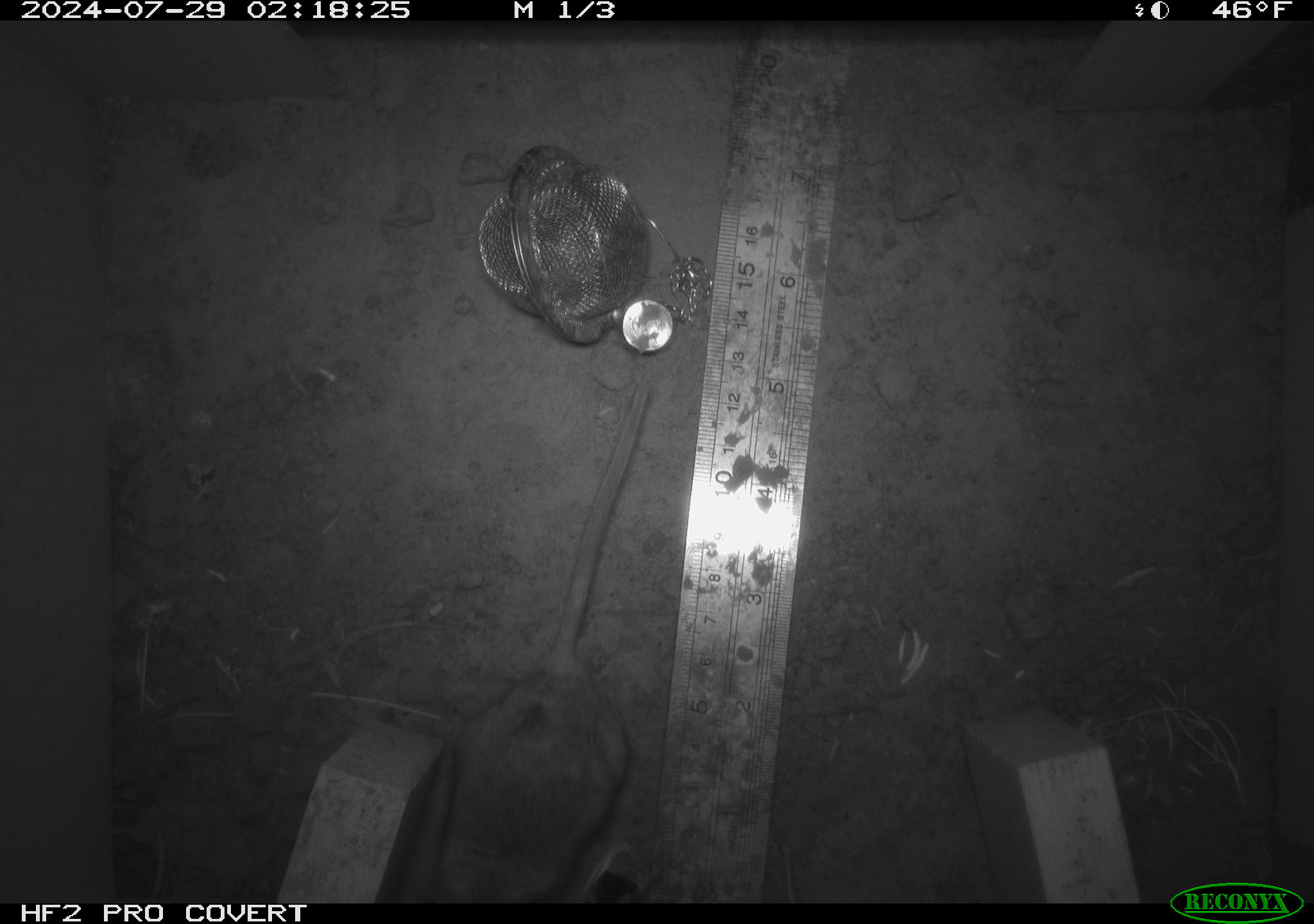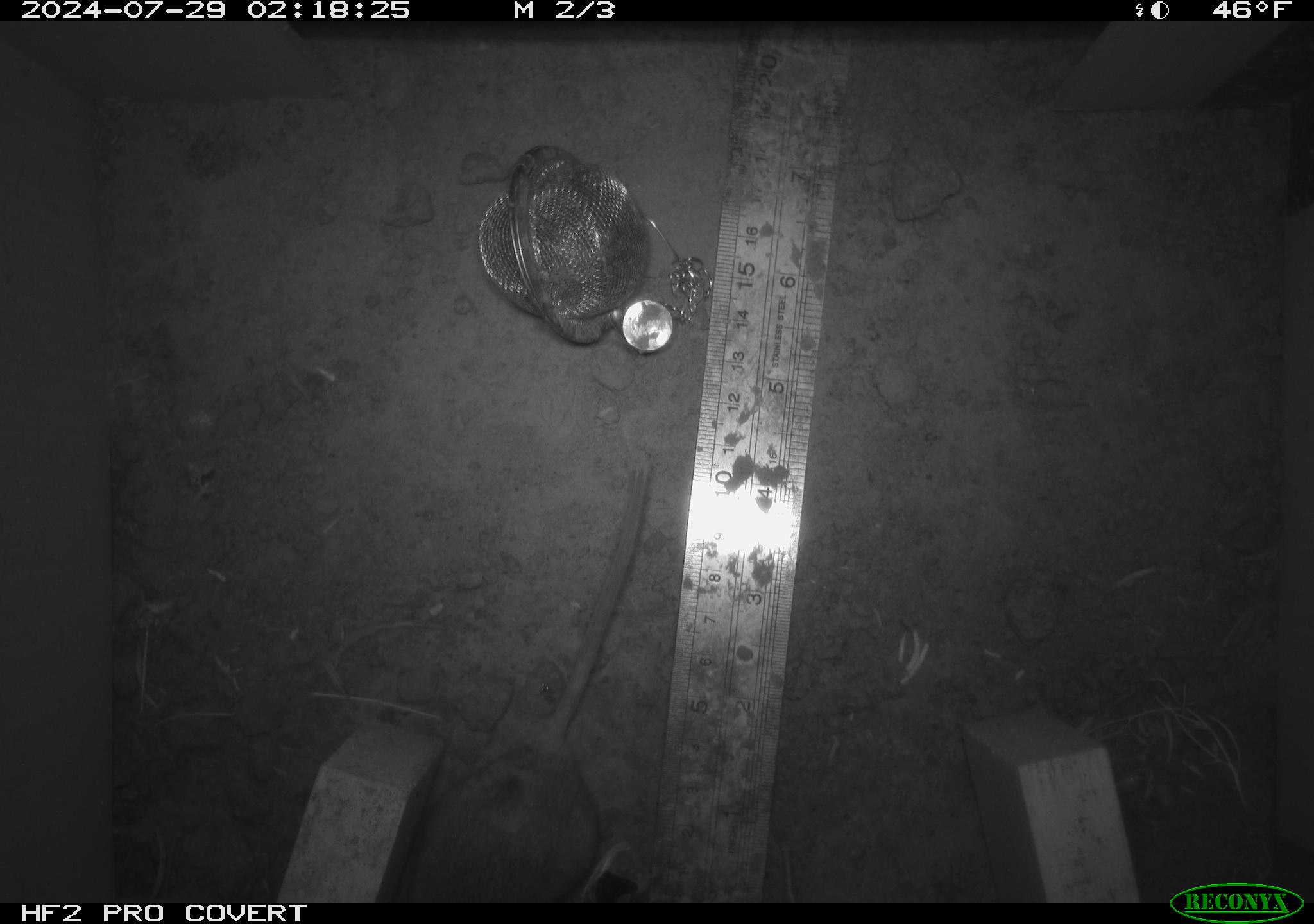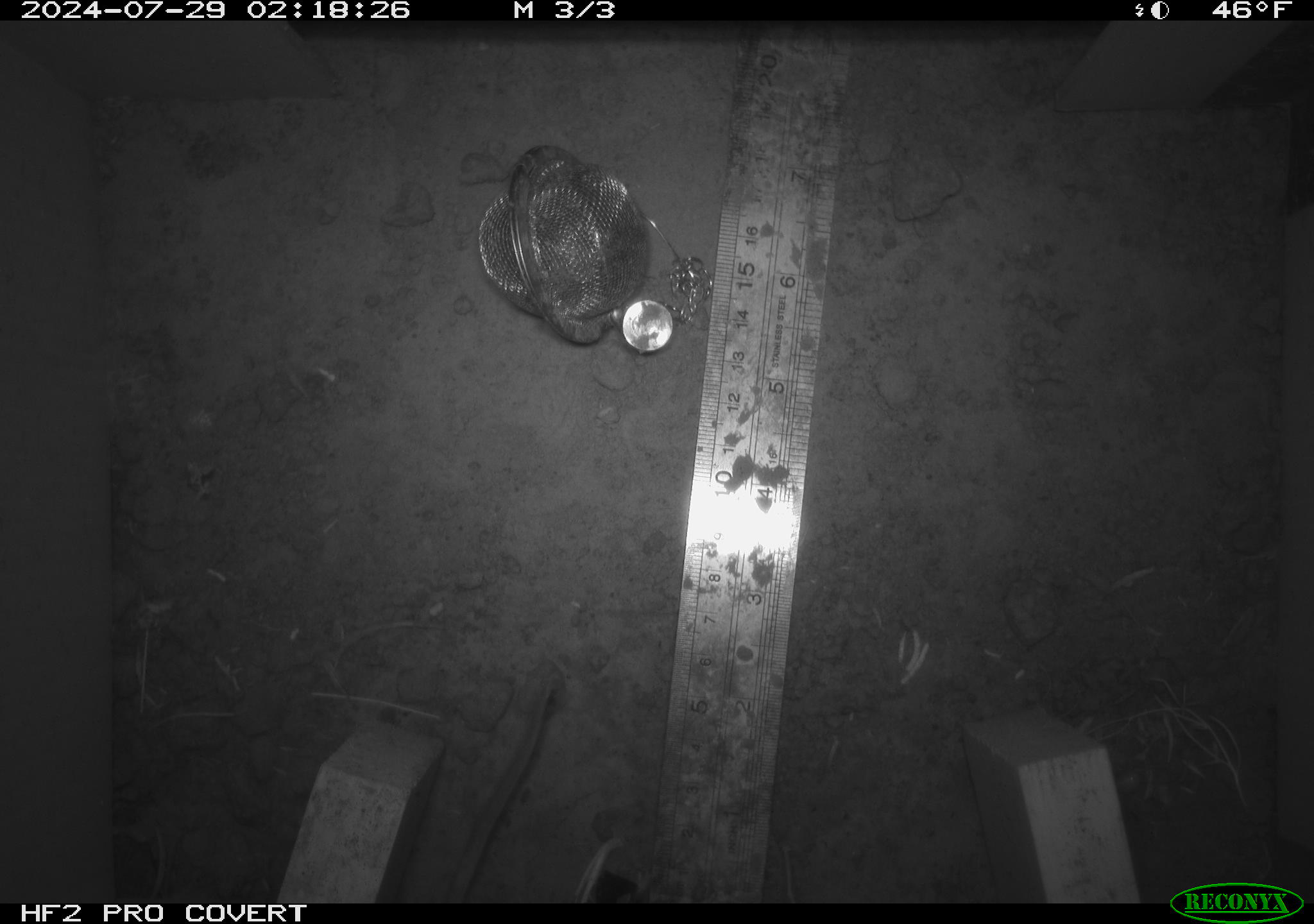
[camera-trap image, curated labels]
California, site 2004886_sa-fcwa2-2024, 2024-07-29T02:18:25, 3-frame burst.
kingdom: Animalia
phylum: Chordata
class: Mammalia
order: Rodentia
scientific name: Rodentia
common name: mouse species